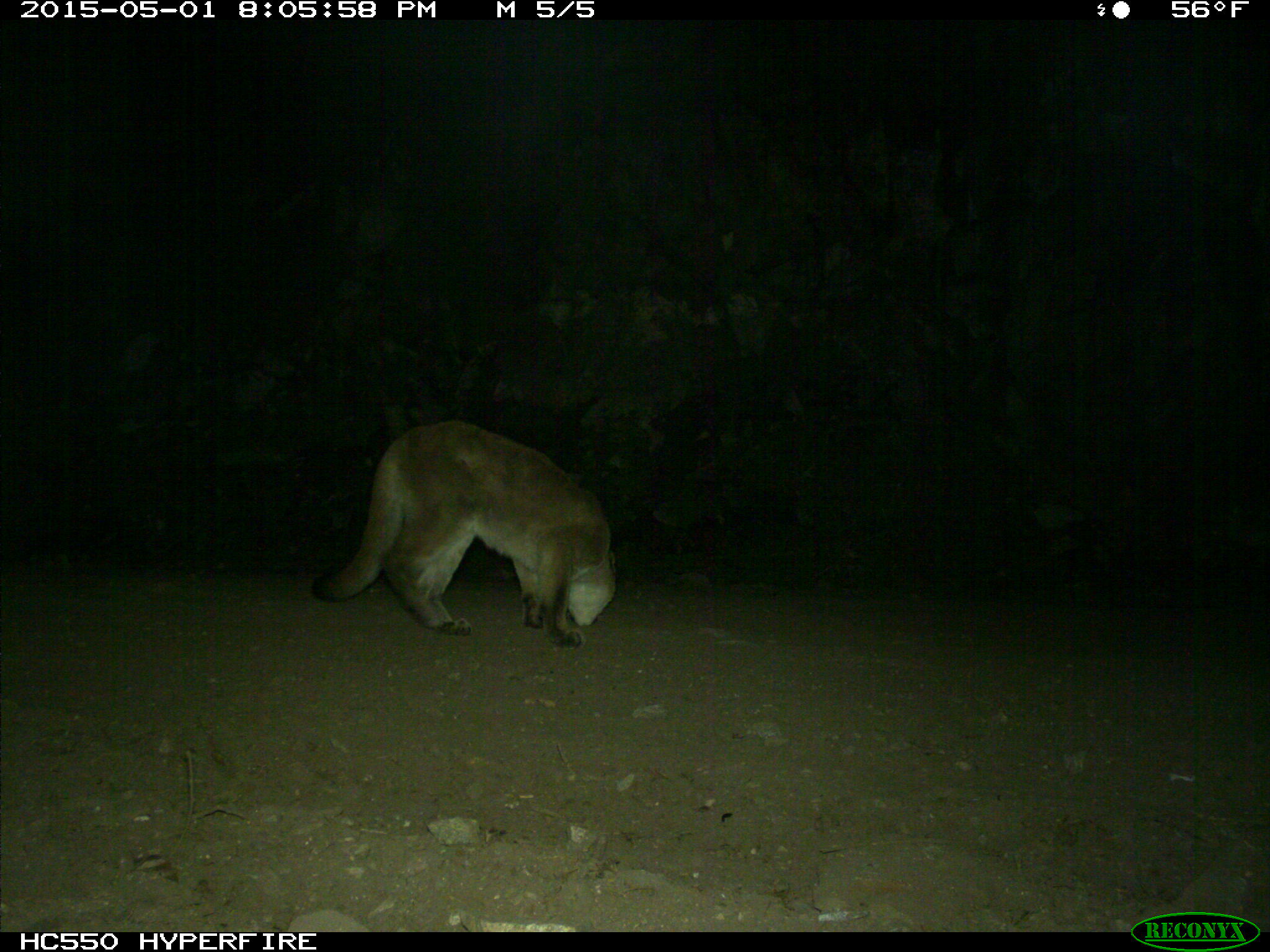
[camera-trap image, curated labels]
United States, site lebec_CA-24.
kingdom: Animalia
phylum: Chordata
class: Mammalia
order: Carnivora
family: Felidae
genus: Puma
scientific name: Puma concolor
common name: mountain lion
Puma concolor (mountain lion).